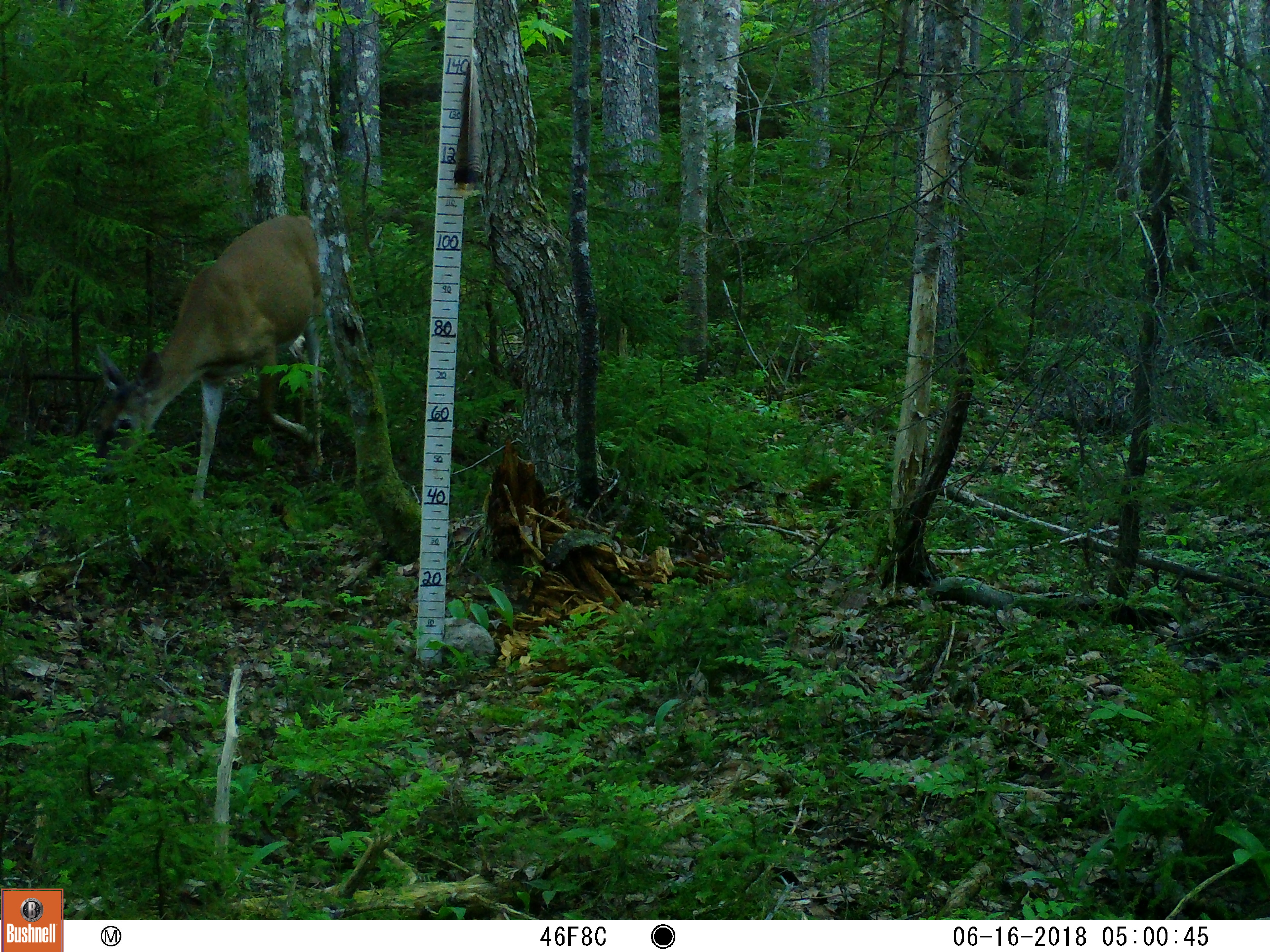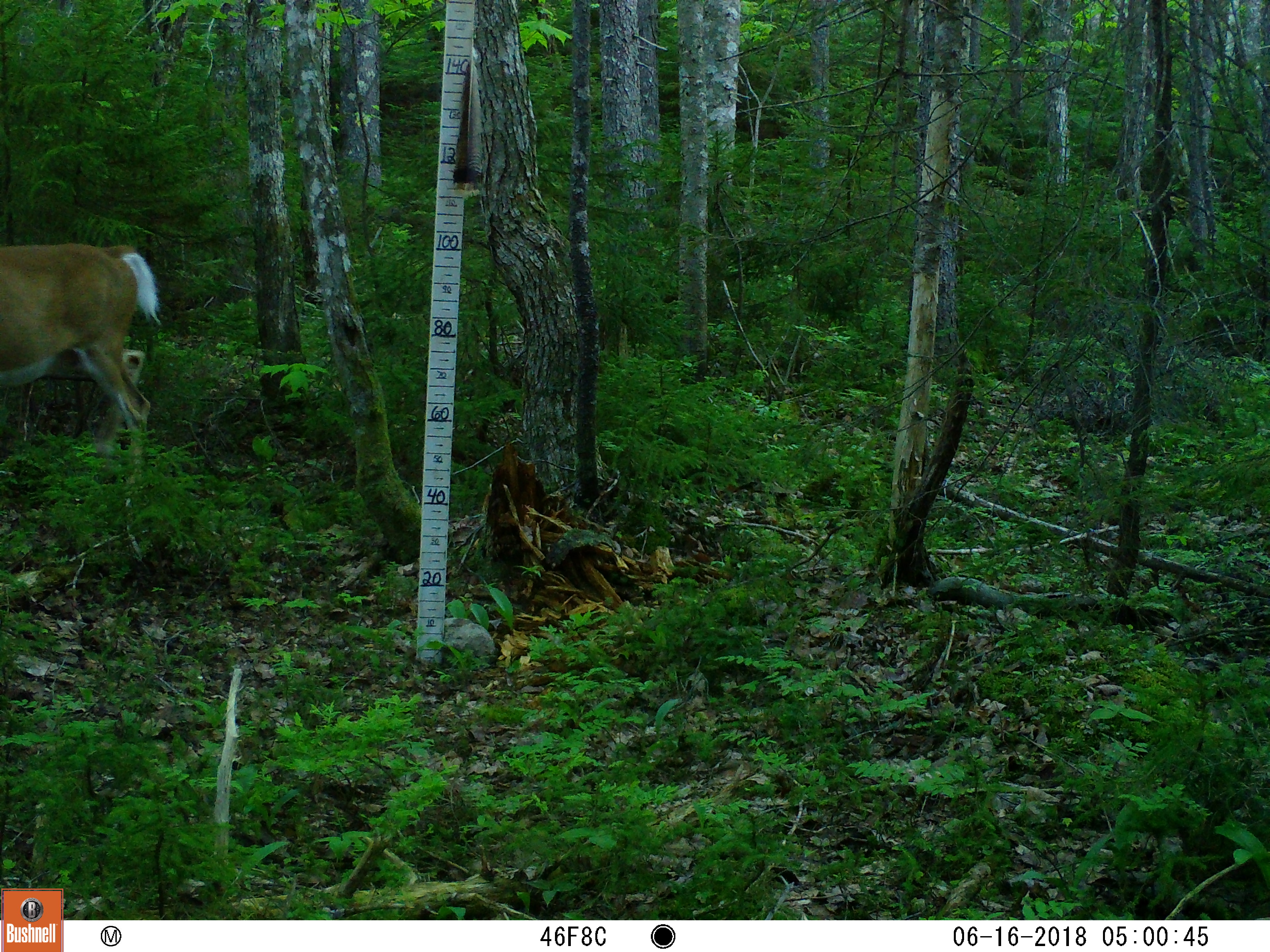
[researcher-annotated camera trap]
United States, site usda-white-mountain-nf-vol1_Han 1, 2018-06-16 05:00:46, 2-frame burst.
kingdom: Animalia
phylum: Chordata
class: Mammalia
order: Artiodactyla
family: Cervidae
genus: Odocoileus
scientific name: Odocoileus virginianus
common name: white-tailed deer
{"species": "white-tailed deer (Odocoileus virginianus)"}